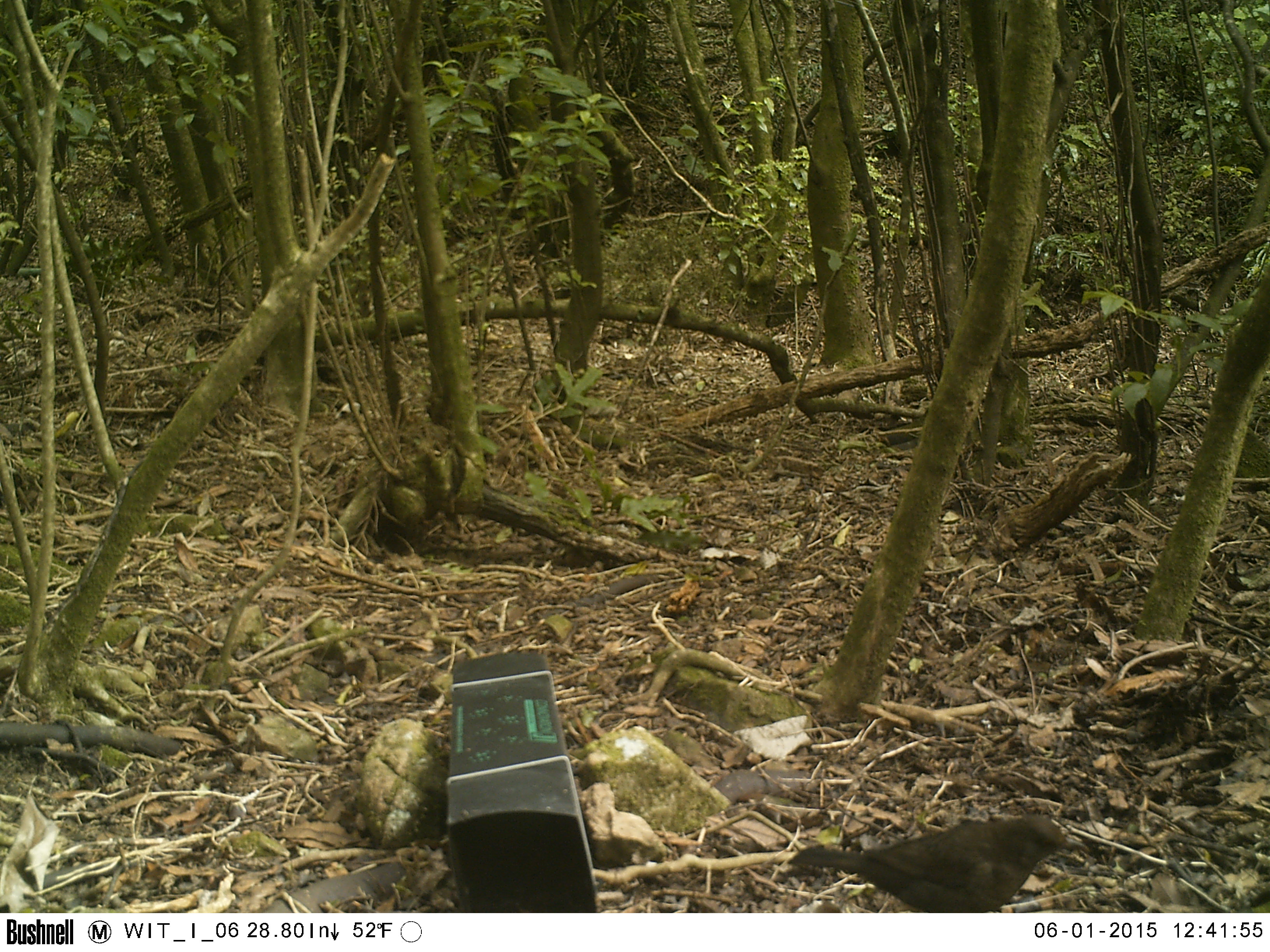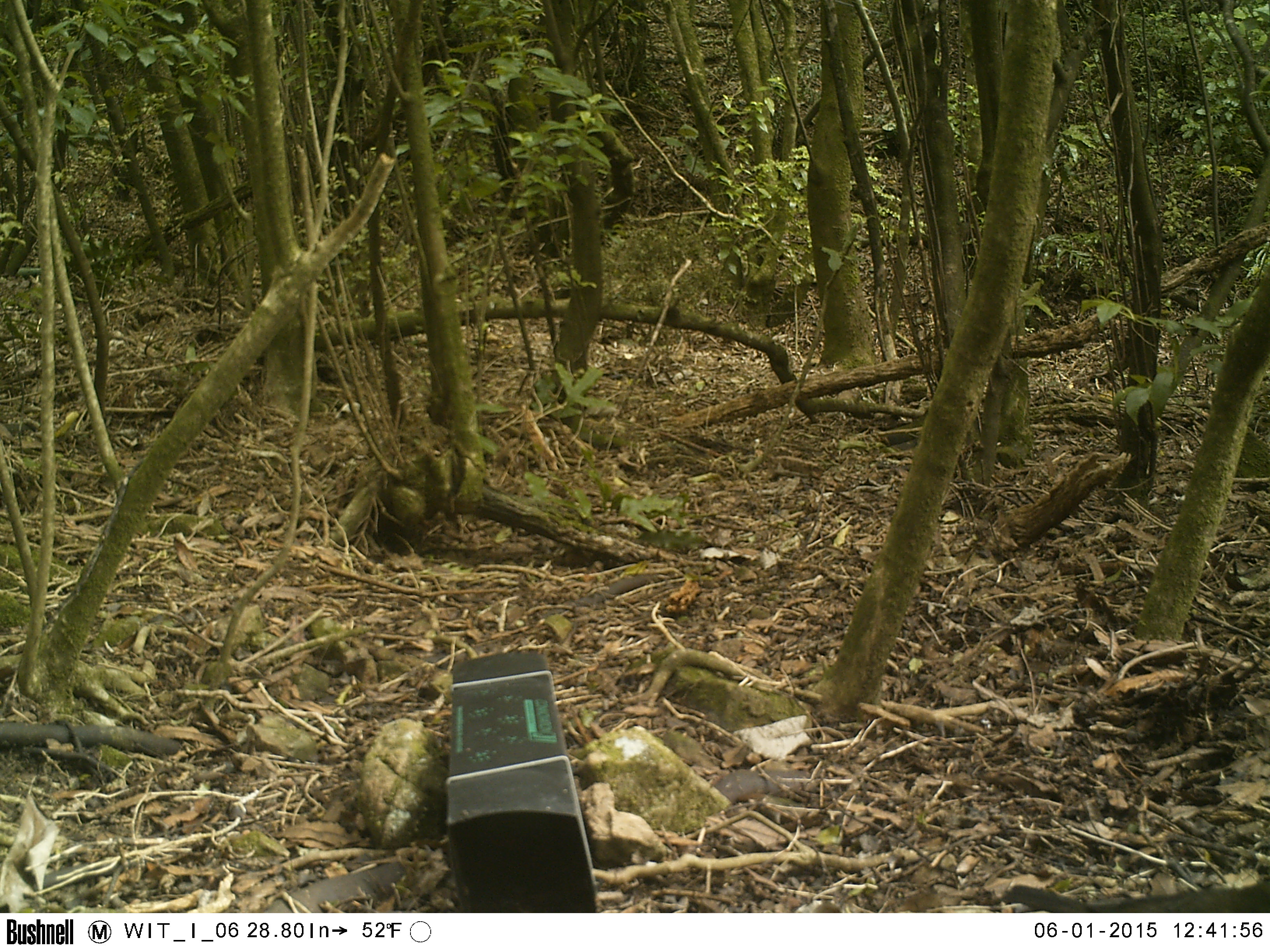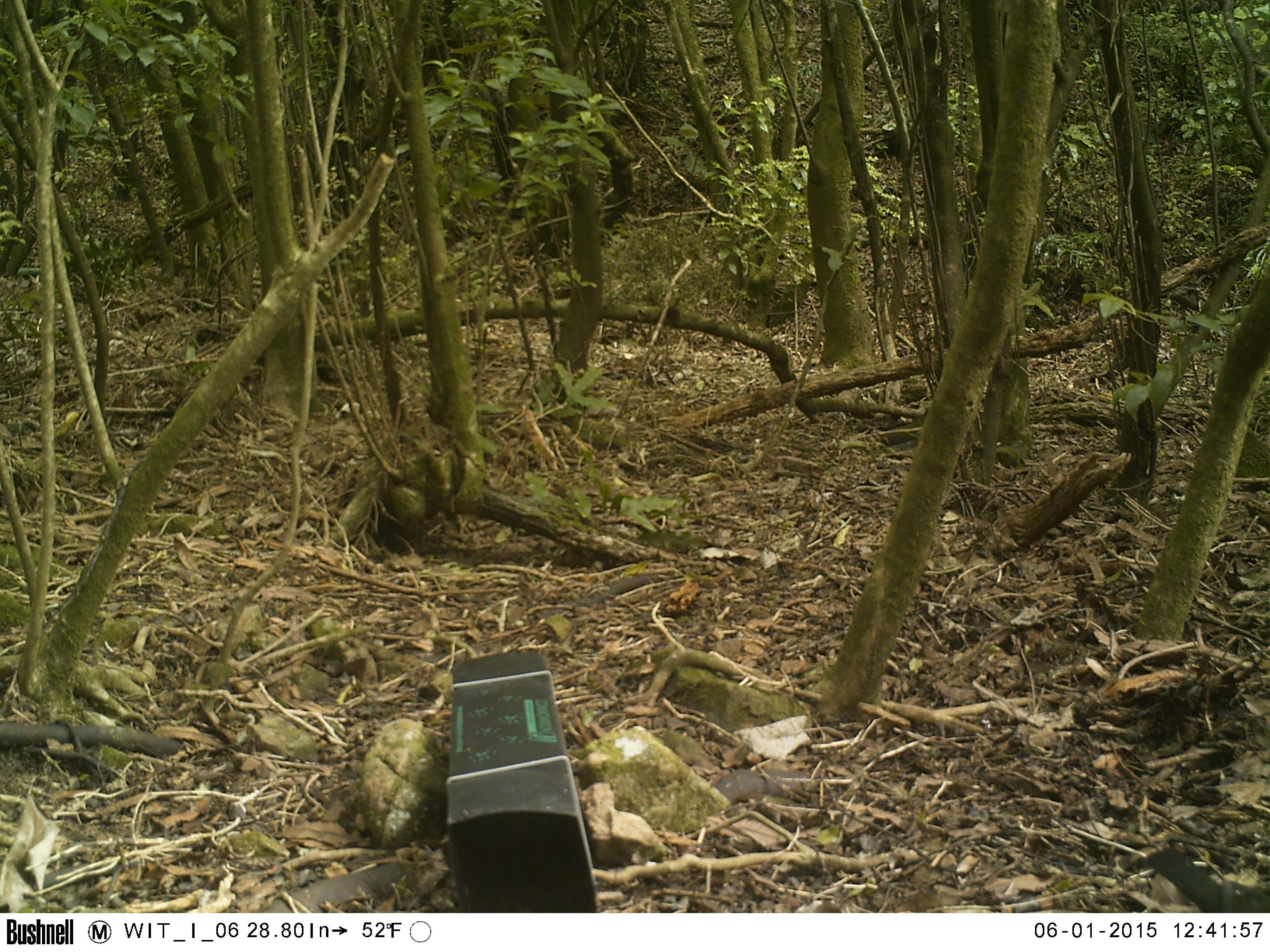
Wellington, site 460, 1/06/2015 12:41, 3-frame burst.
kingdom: Animalia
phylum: Chordata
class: Aves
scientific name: Aves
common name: bird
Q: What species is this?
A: Bird (Aves).